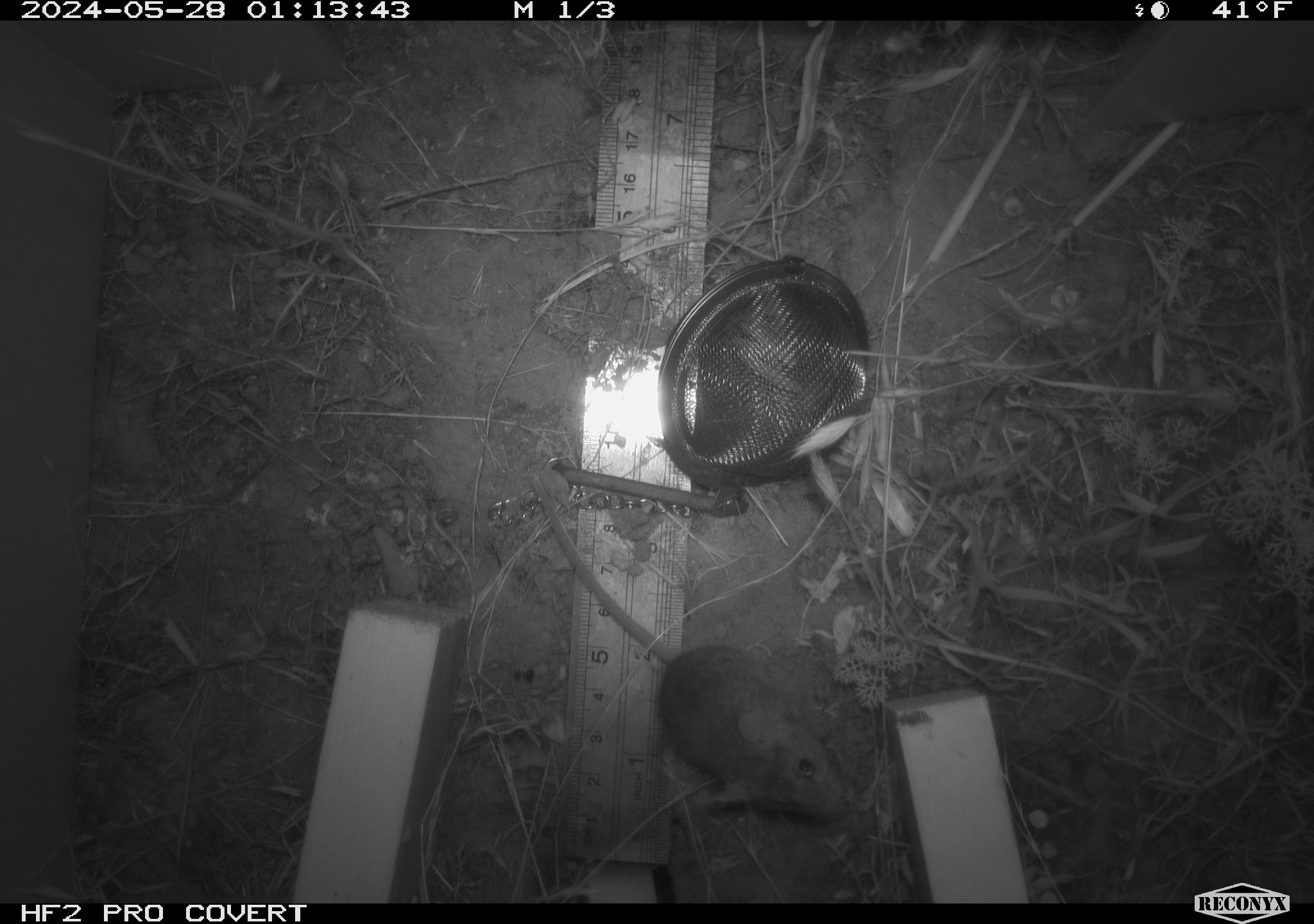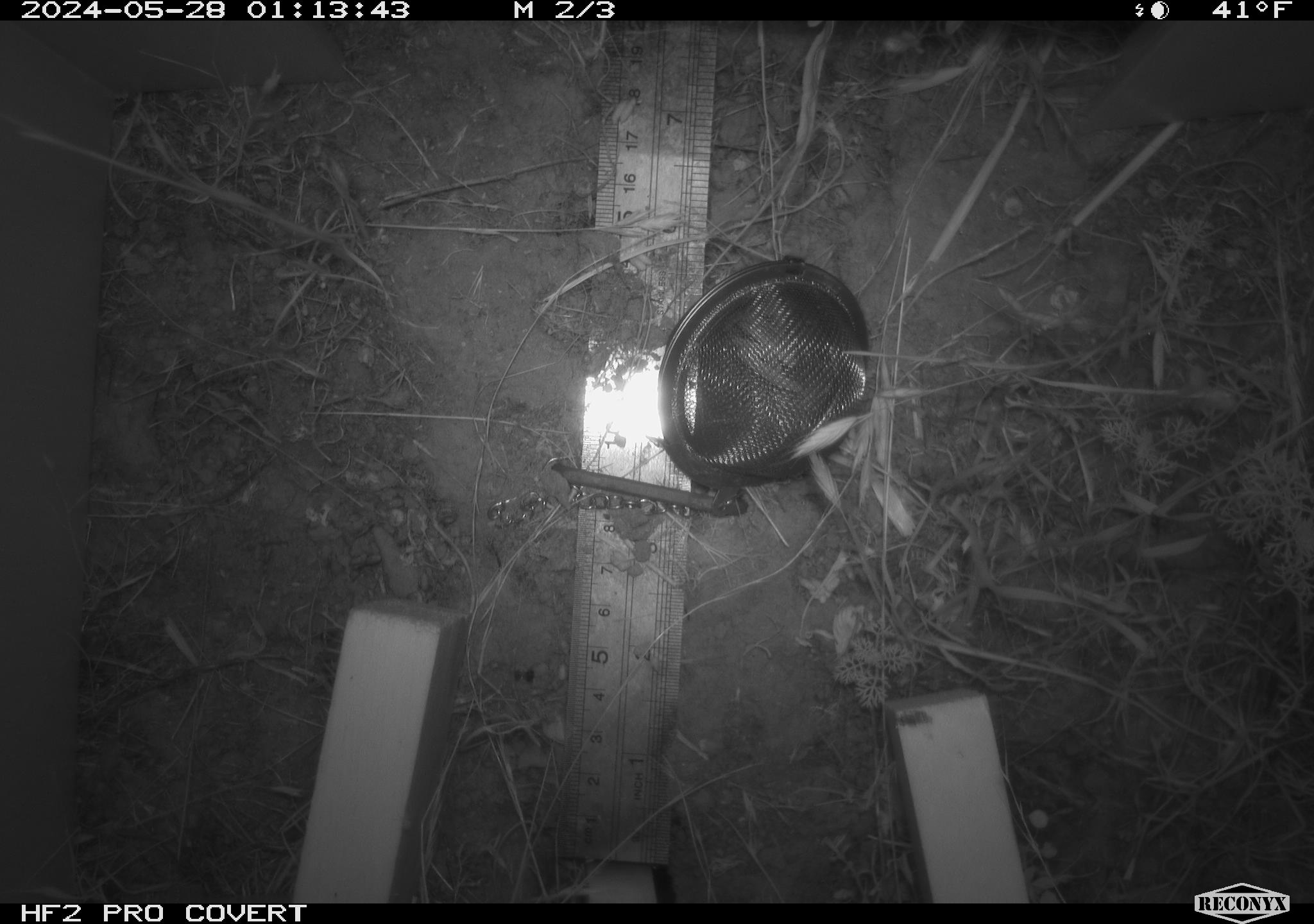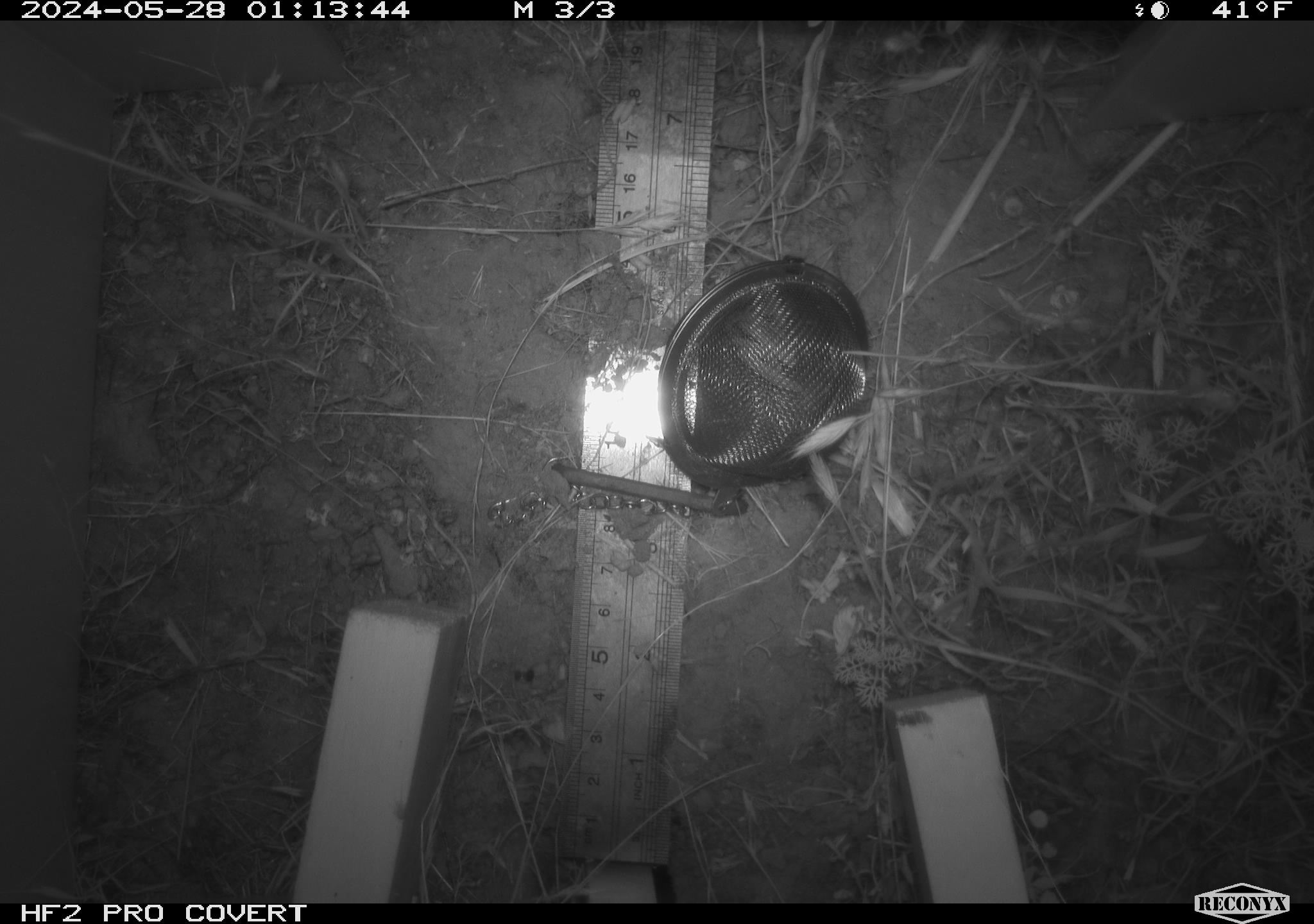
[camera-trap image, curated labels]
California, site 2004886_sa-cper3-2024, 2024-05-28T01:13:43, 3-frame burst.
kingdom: Animalia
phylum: Chordata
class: Mammalia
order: Rodentia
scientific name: Rodentia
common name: rodent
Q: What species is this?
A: Rodent (Rodentia).